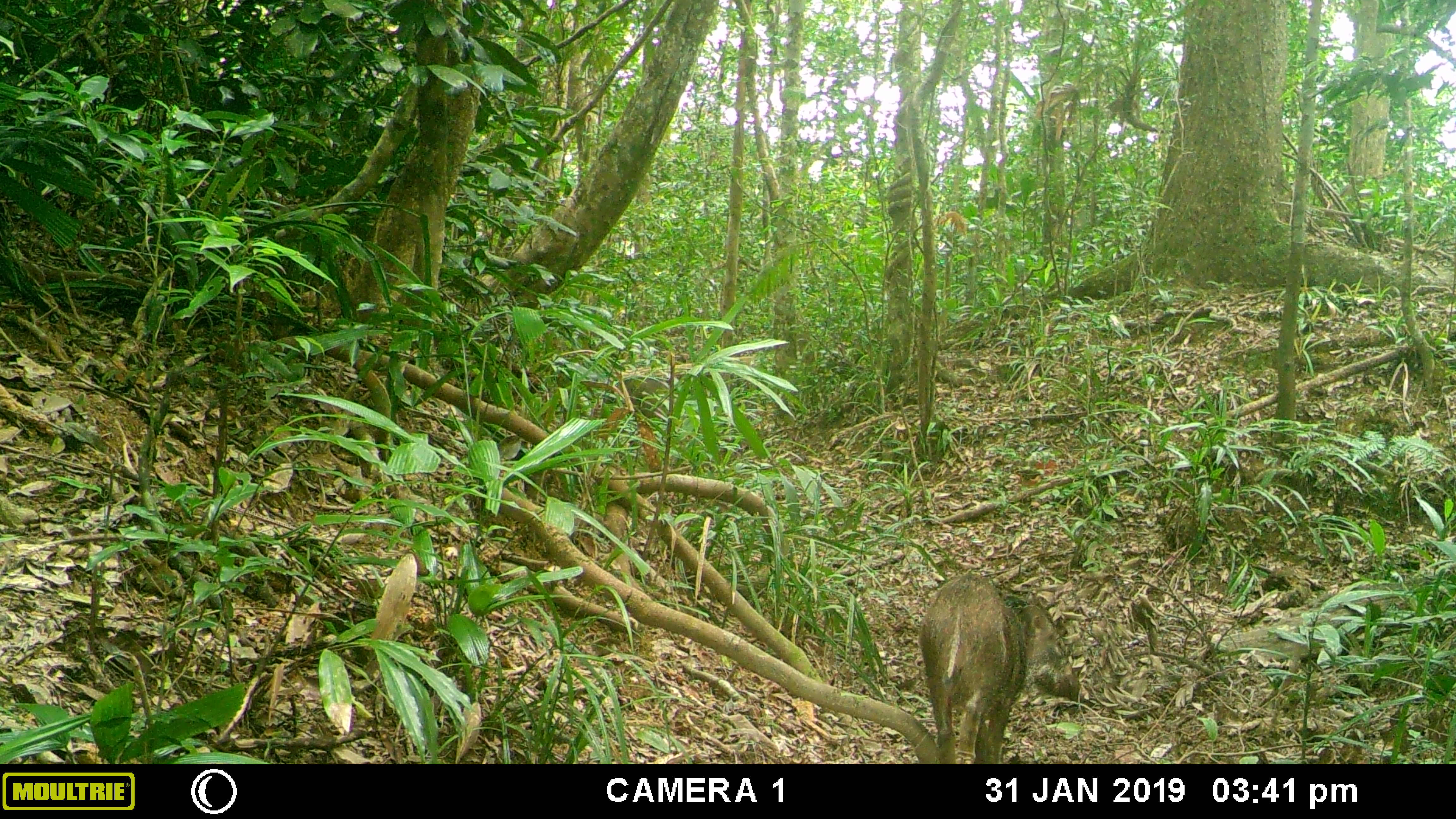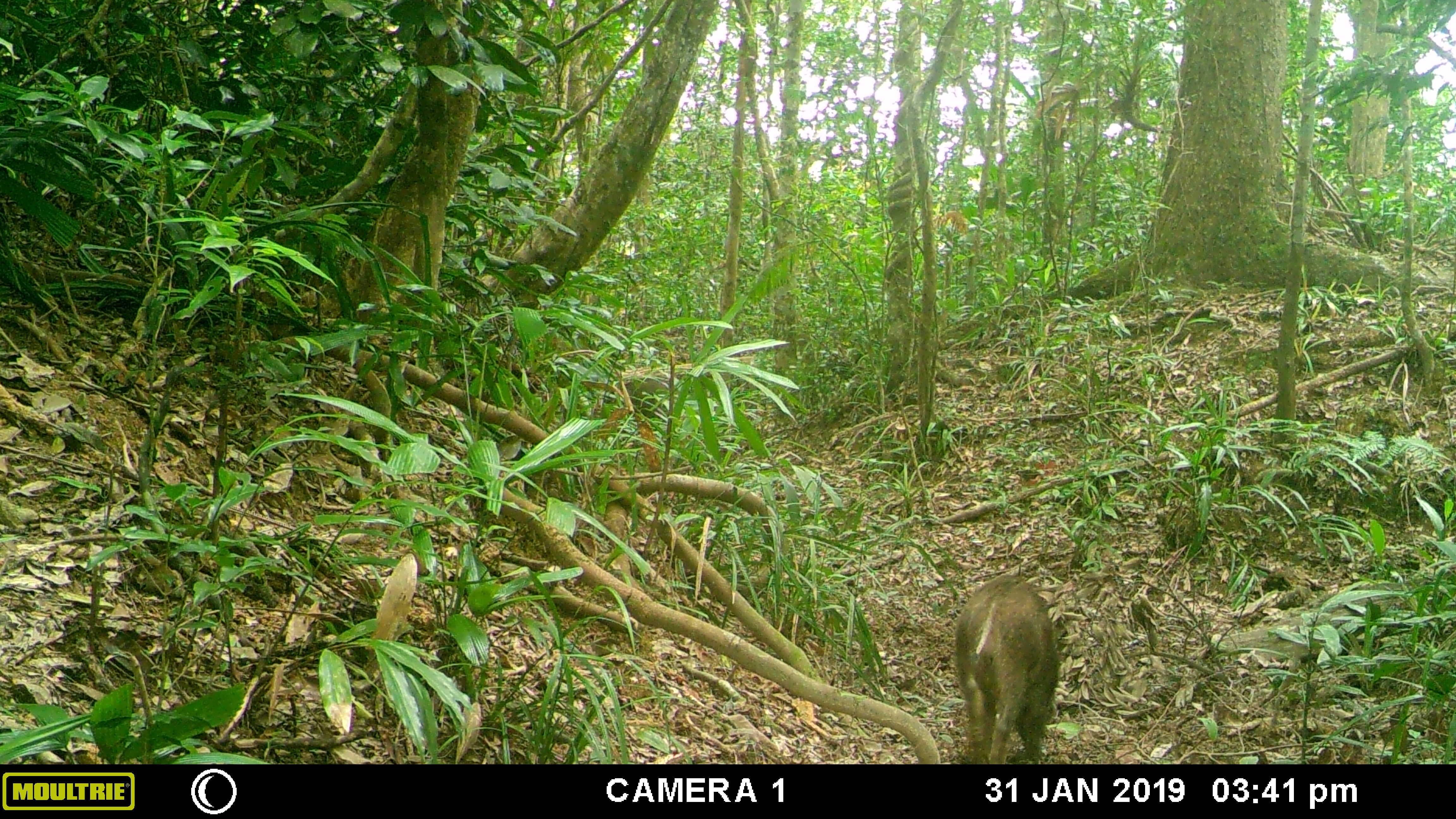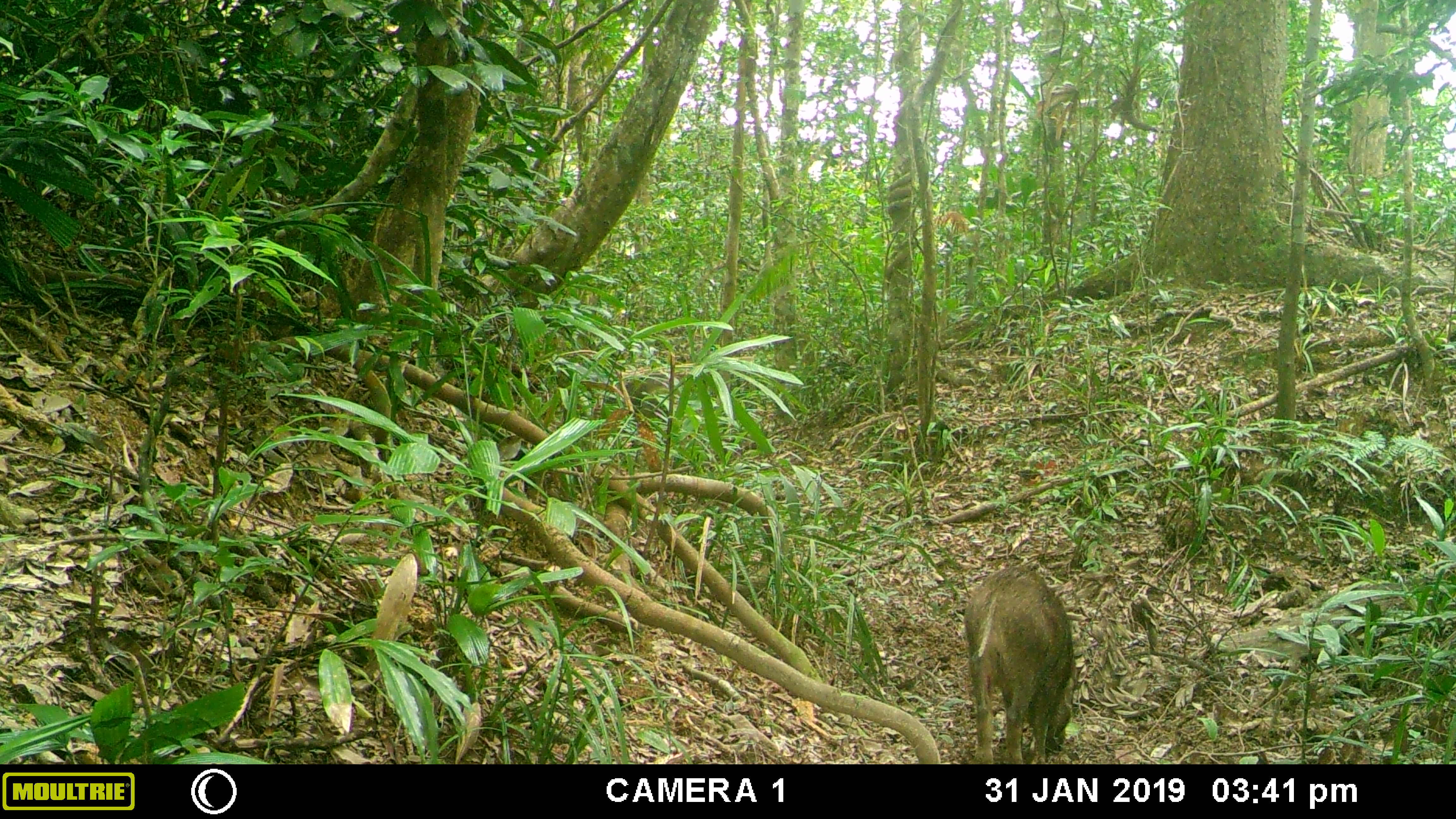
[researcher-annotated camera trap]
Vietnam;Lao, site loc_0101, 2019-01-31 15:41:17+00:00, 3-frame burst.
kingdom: Animalia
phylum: Chordata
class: Mammalia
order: Artiodactyla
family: Suidae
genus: Sus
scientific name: Sus scrofa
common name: eurasian wild pig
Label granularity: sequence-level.